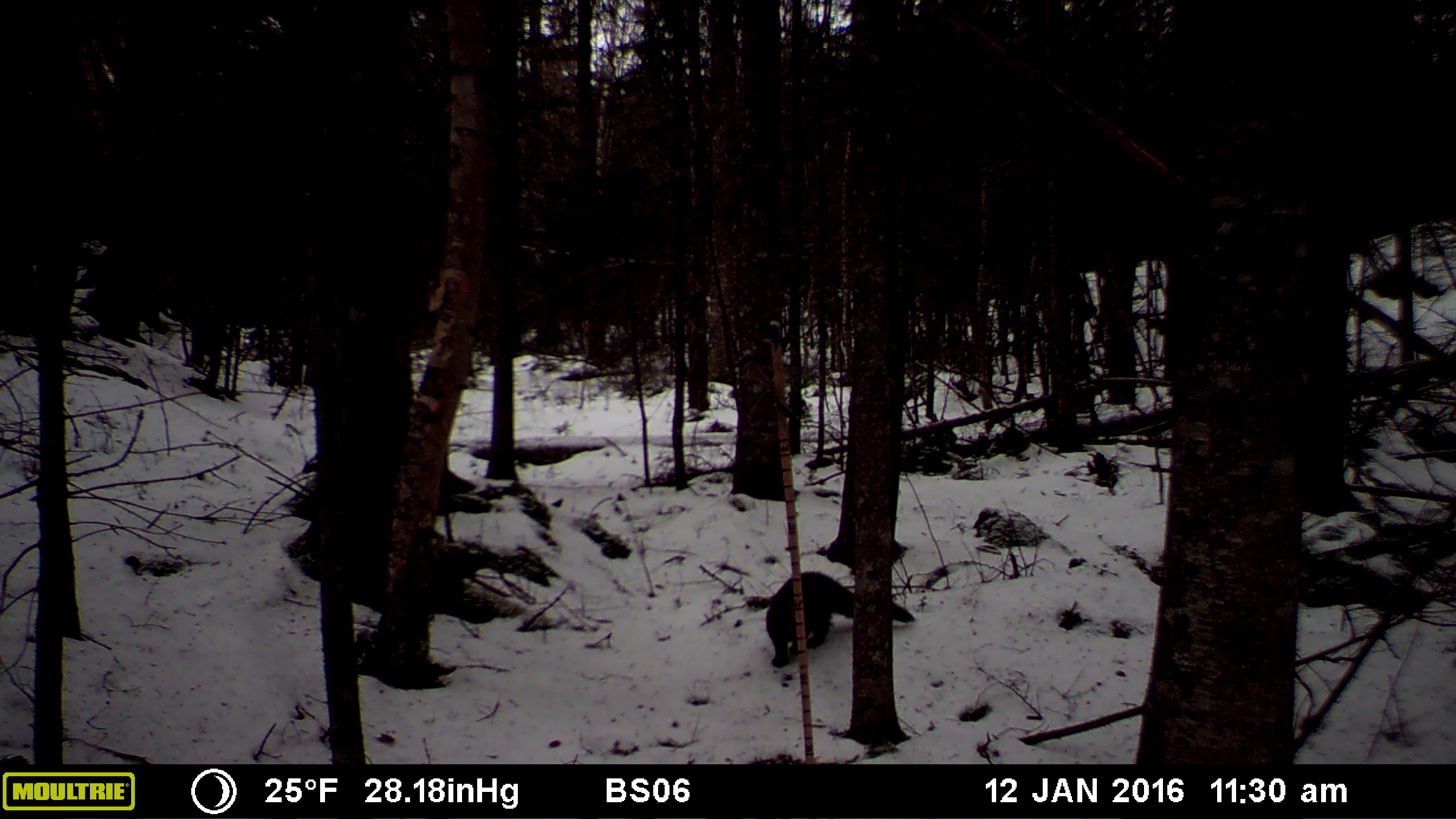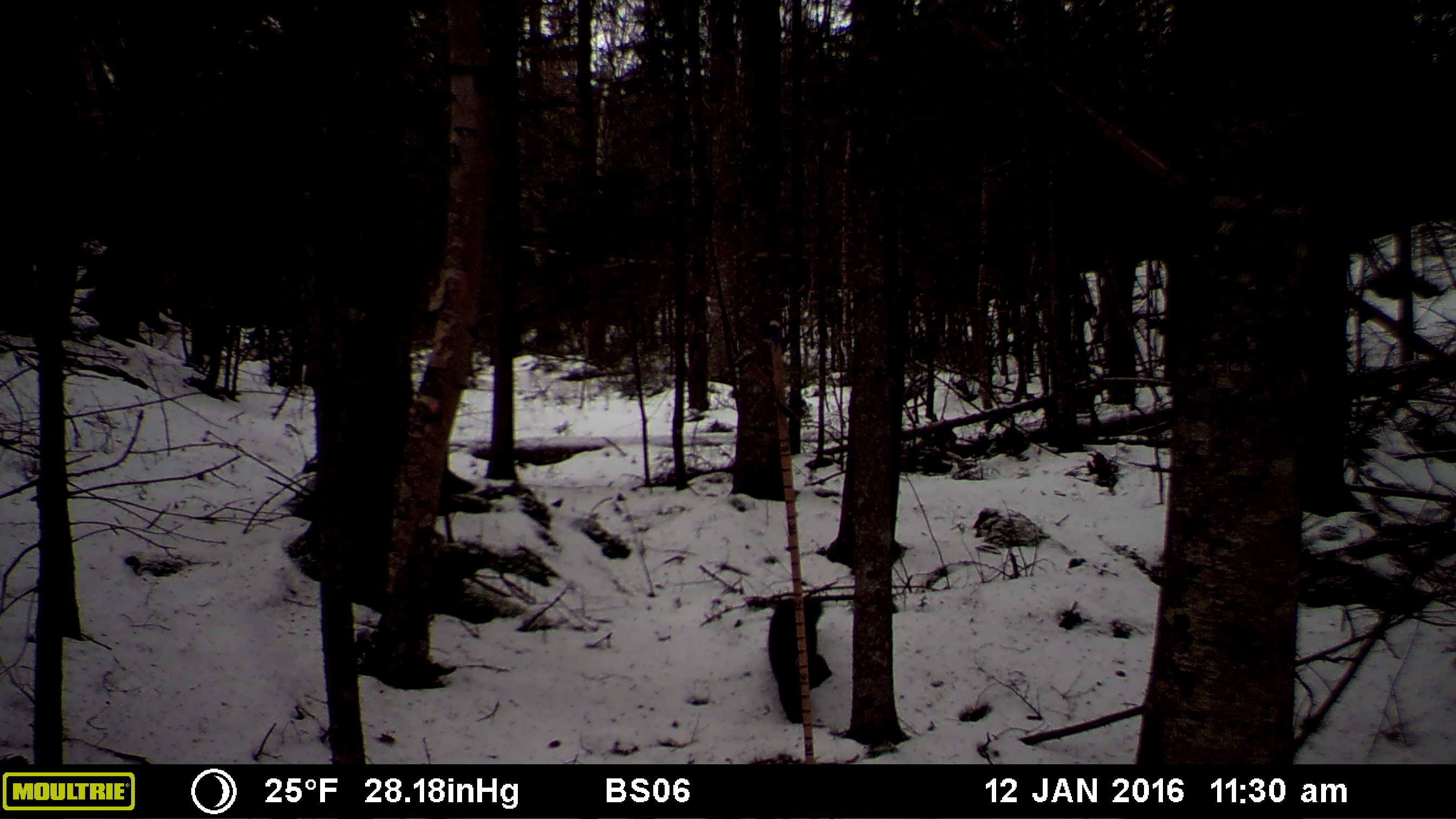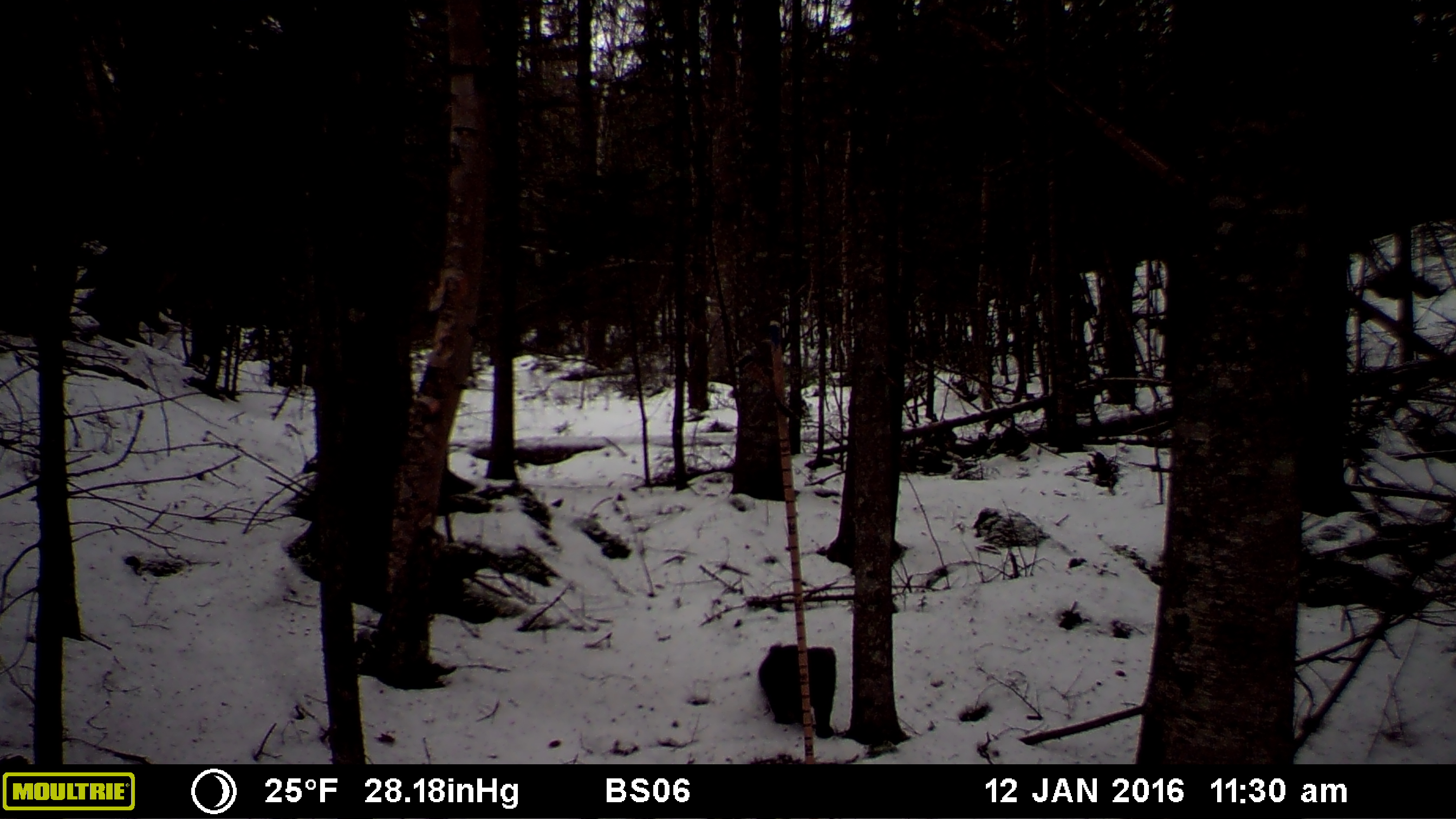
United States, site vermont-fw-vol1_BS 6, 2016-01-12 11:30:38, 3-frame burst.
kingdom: Animalia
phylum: Chordata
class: Mammalia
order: Carnivora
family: Mustelidae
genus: Pekania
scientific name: Pekania pennanti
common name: fisher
Fisher (Pekania pennanti).